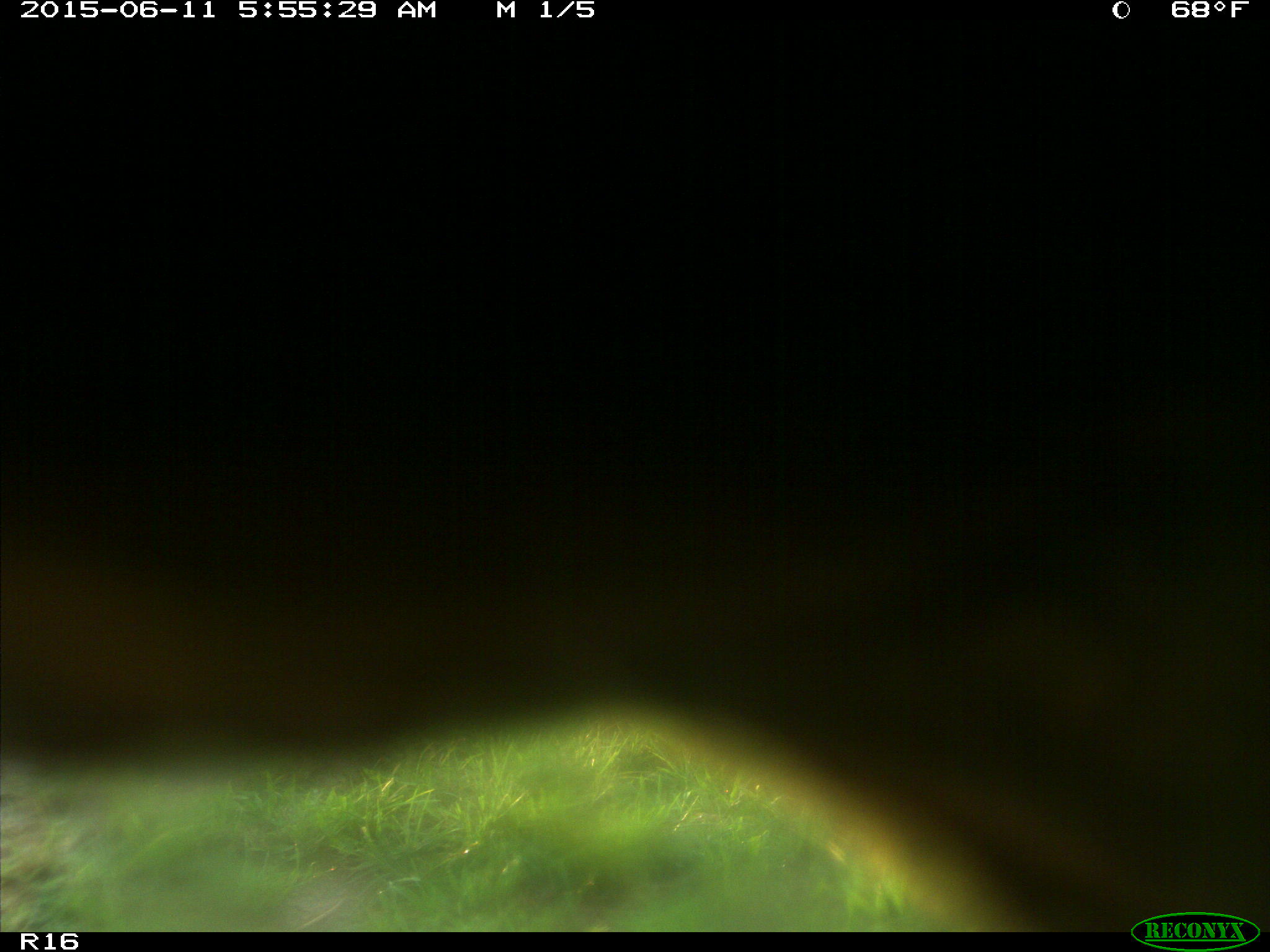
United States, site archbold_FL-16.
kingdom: Animalia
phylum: Chordata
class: Mammalia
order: Artiodactyla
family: Bovidae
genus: Bos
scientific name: Bos taurus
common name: domestic cow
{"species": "Bos taurus (domestic cow)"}